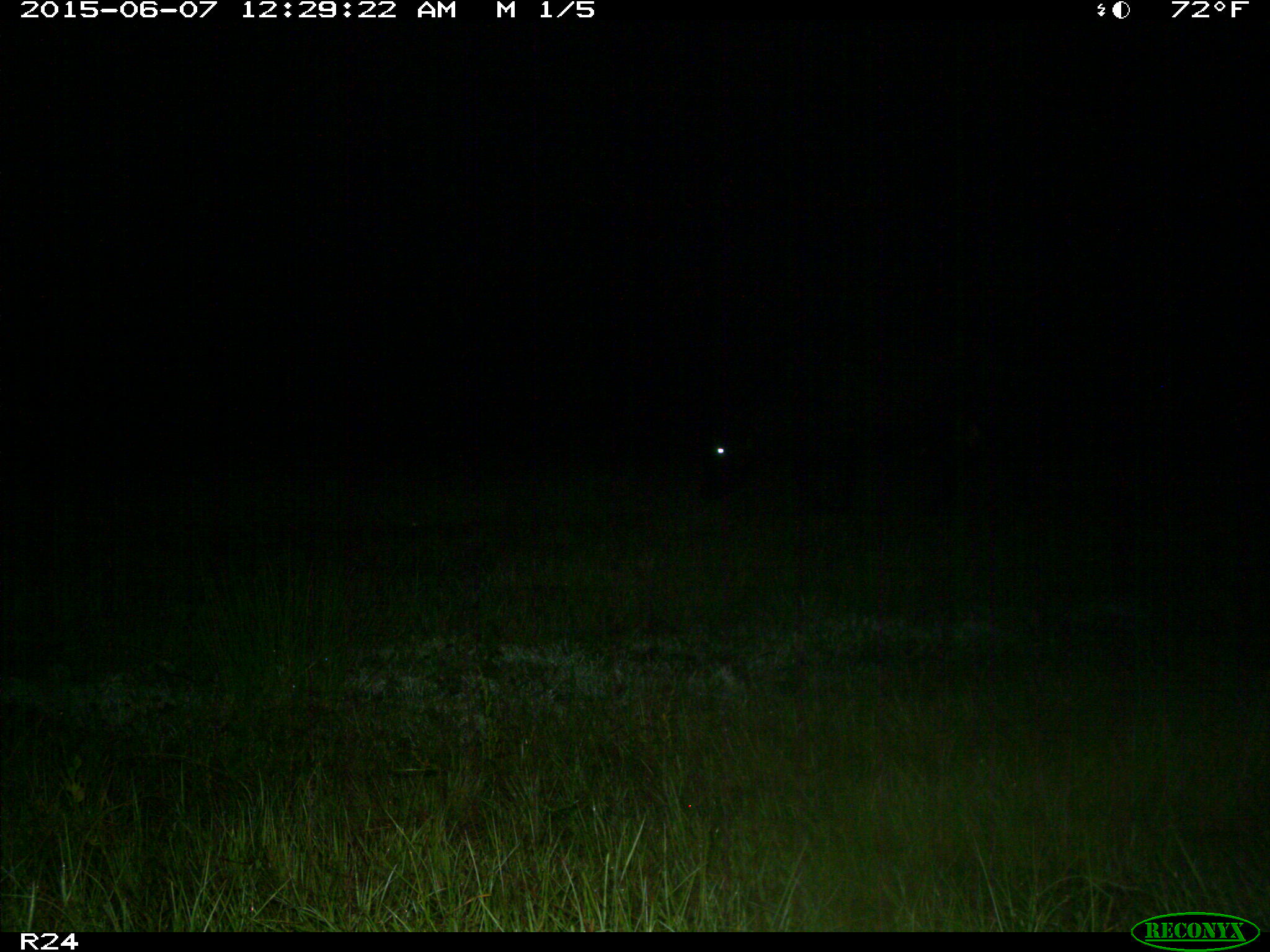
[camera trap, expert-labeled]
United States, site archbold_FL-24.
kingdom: Animalia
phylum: Chordata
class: Mammalia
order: Artiodactyla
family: Bovidae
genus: Bos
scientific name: Bos taurus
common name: domestic cow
Bos taurus (domestic cow).